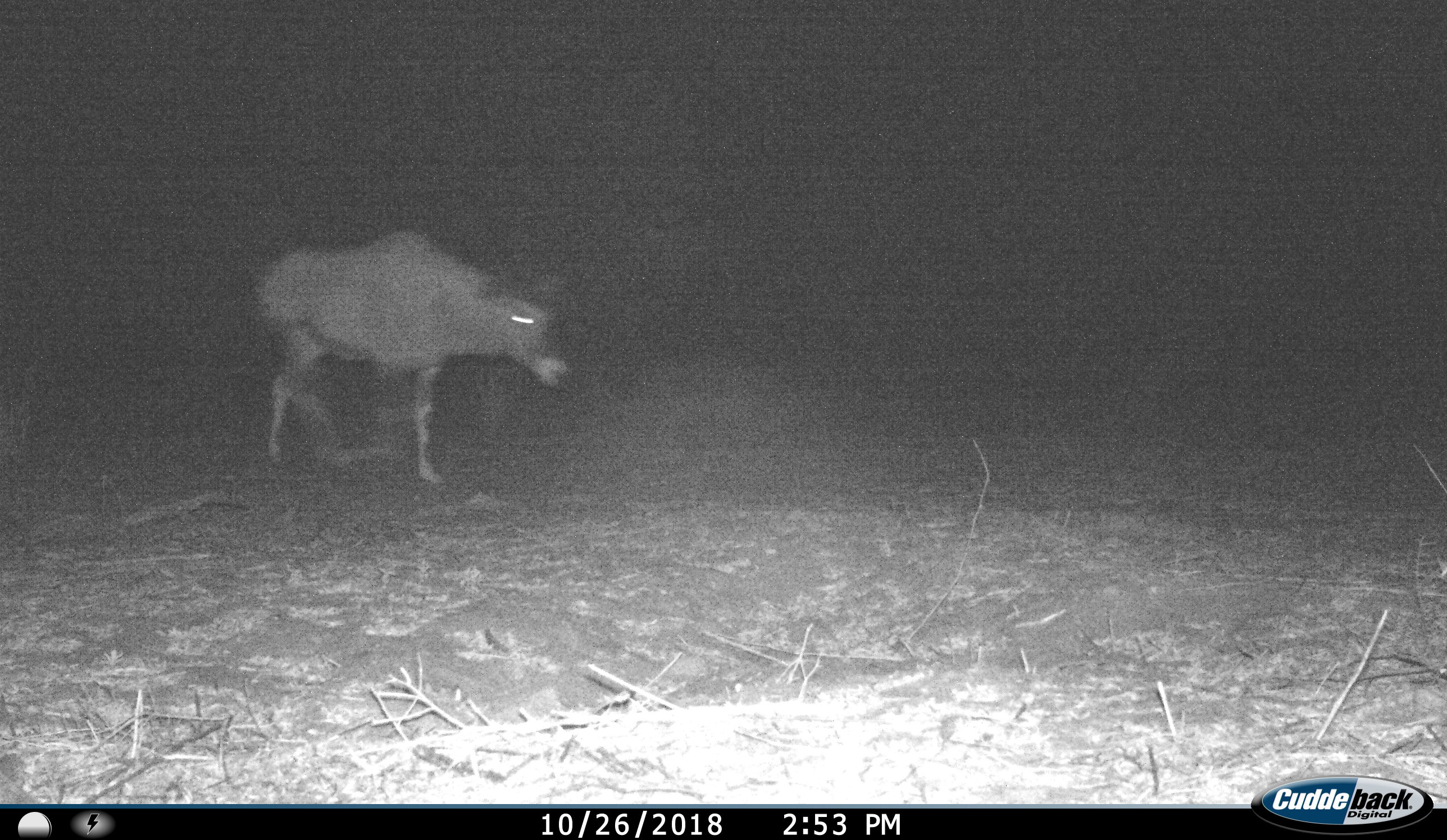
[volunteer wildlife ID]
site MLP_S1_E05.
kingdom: Animalia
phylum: Chordata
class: Mammalia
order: Artiodactyla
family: Bovidae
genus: Oryx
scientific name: Oryx gazella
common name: gemsbok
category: oryx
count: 1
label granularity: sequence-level